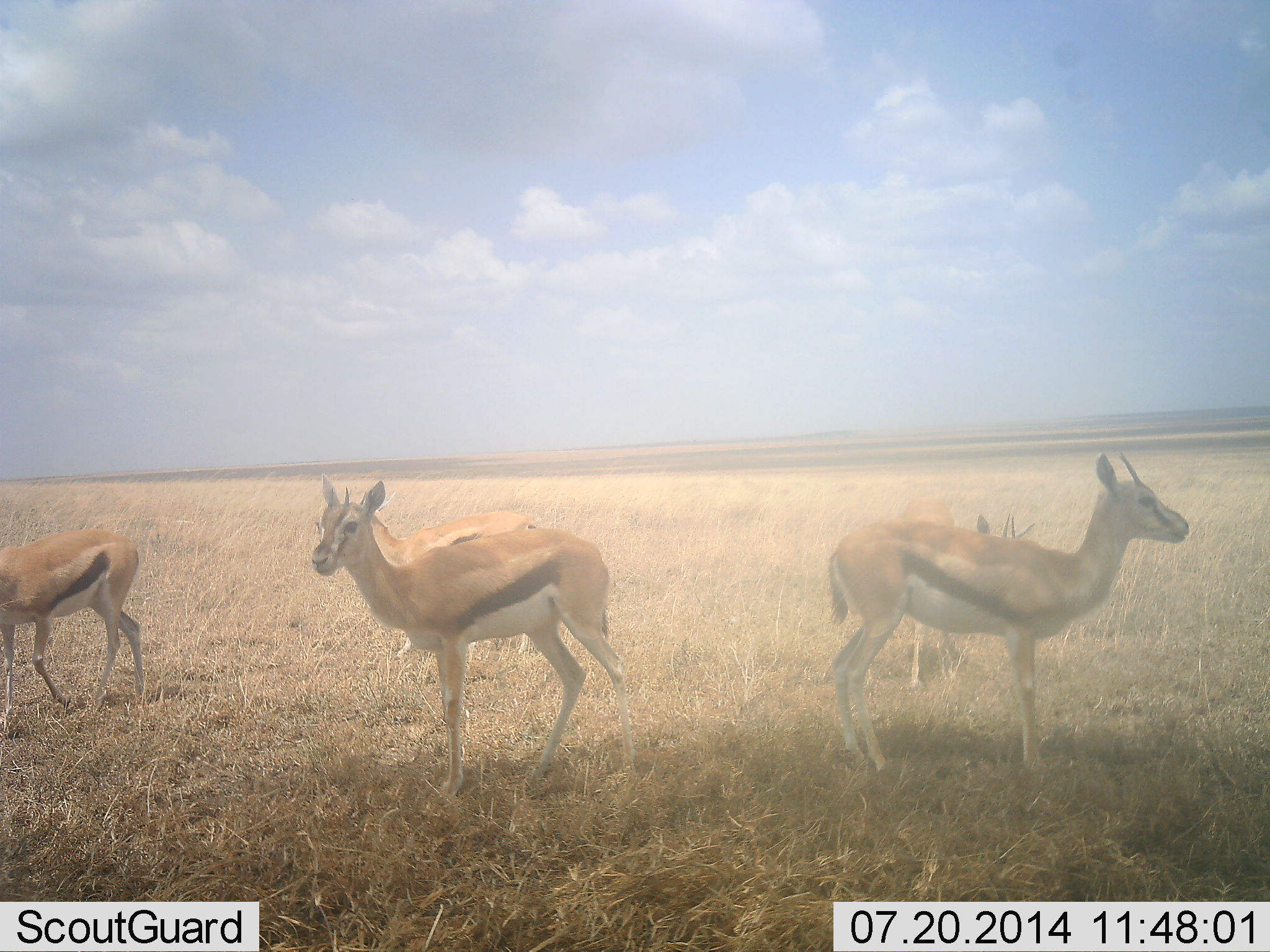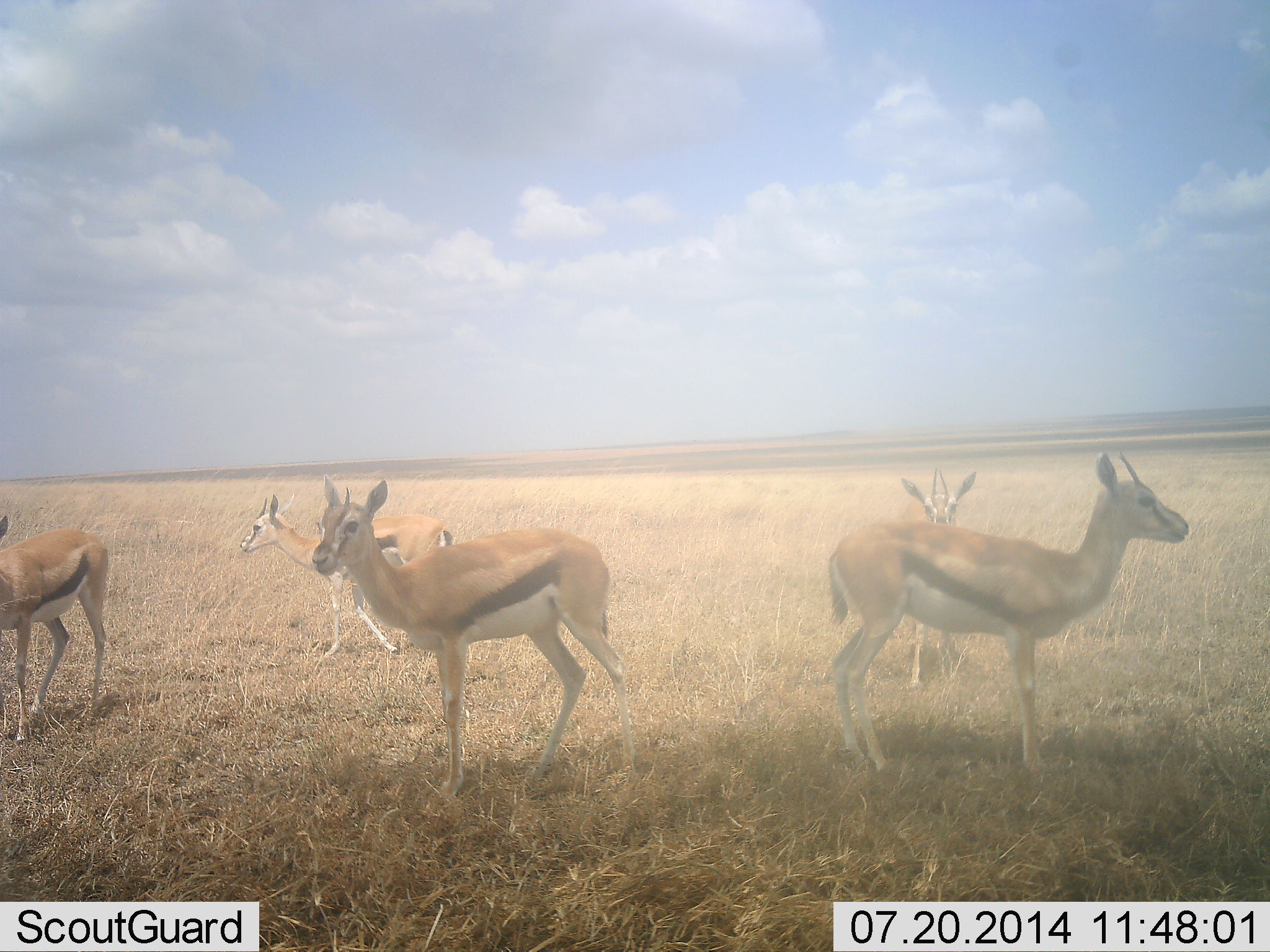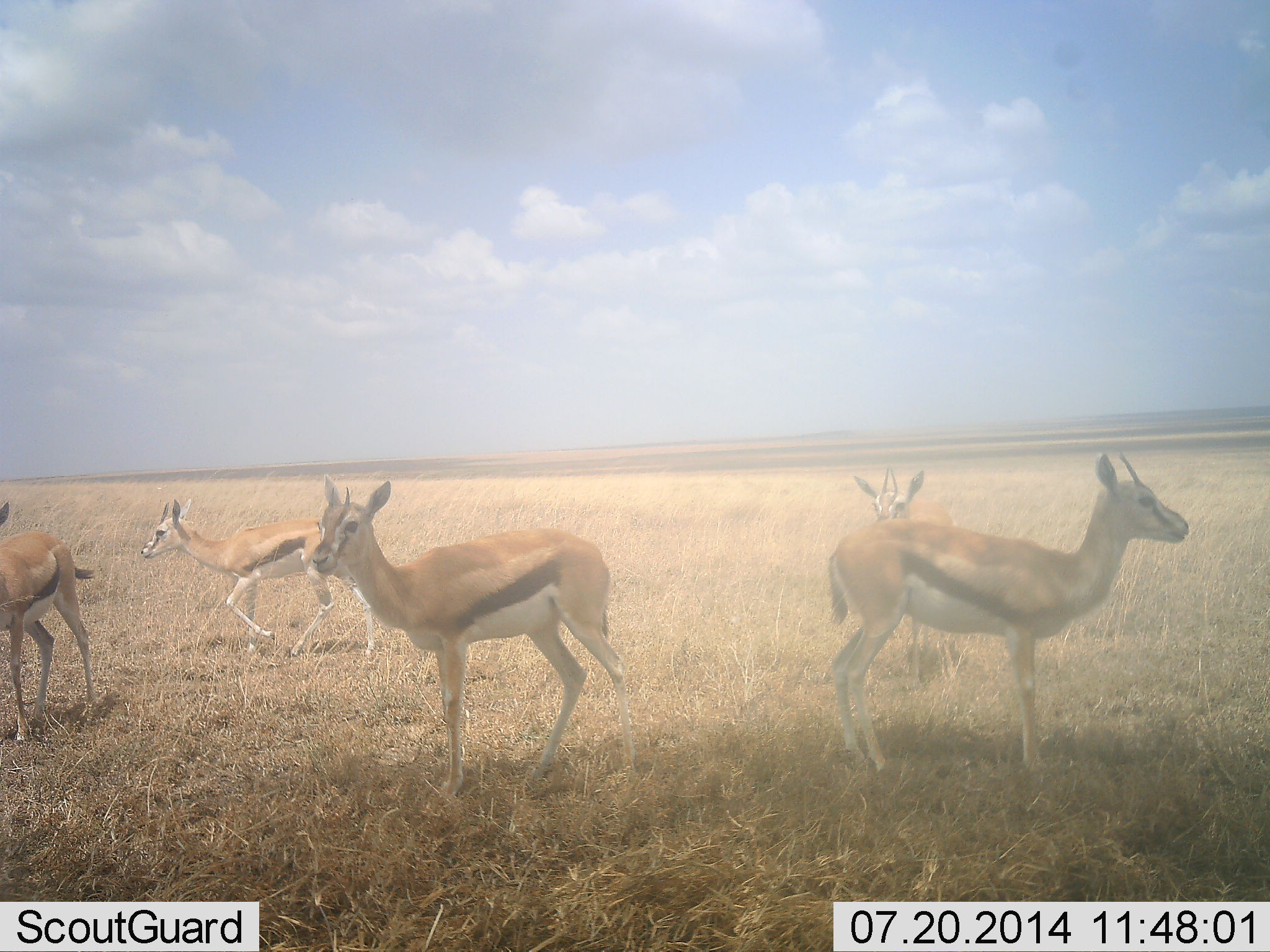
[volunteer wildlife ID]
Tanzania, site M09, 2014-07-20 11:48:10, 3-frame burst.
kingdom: Animalia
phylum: Chordata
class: Mammalia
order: Artiodactyla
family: Bovidae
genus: Eudorcas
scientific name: Eudorcas thomsonii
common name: thomson's gazelle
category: gazellethomsons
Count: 5.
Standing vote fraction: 90%.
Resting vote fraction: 0%.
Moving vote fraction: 80%.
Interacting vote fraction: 0%.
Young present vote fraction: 10%.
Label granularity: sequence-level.